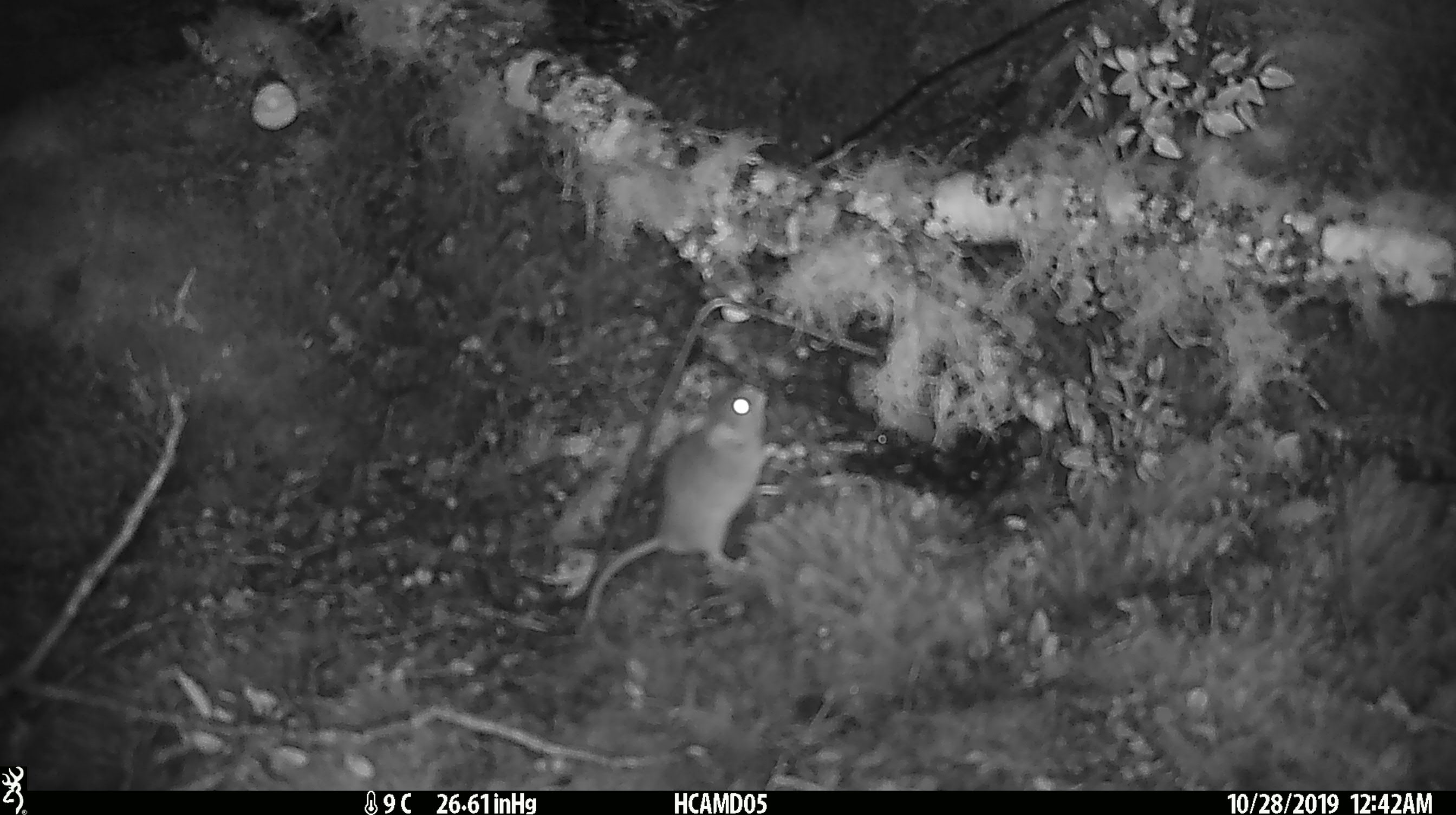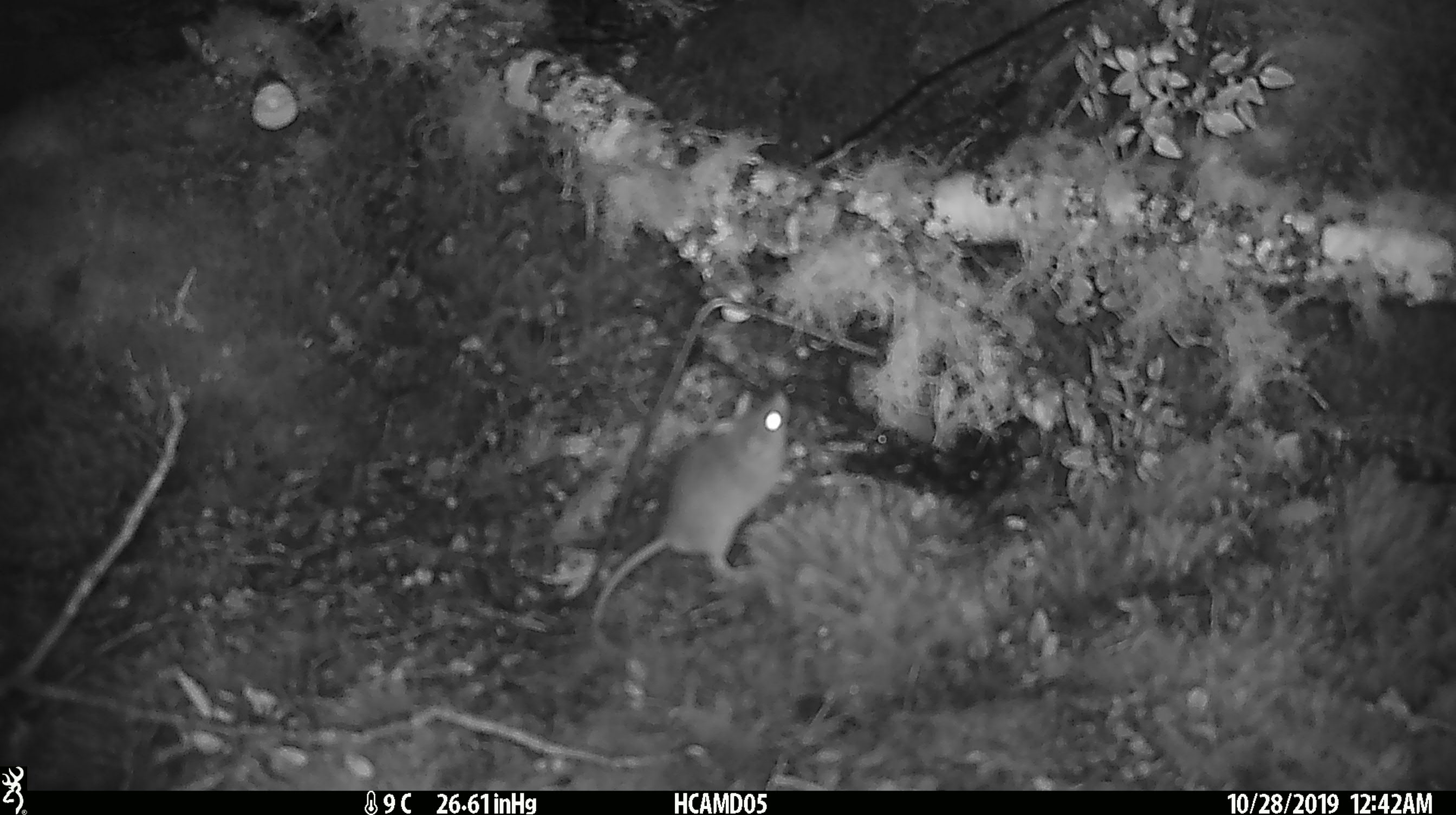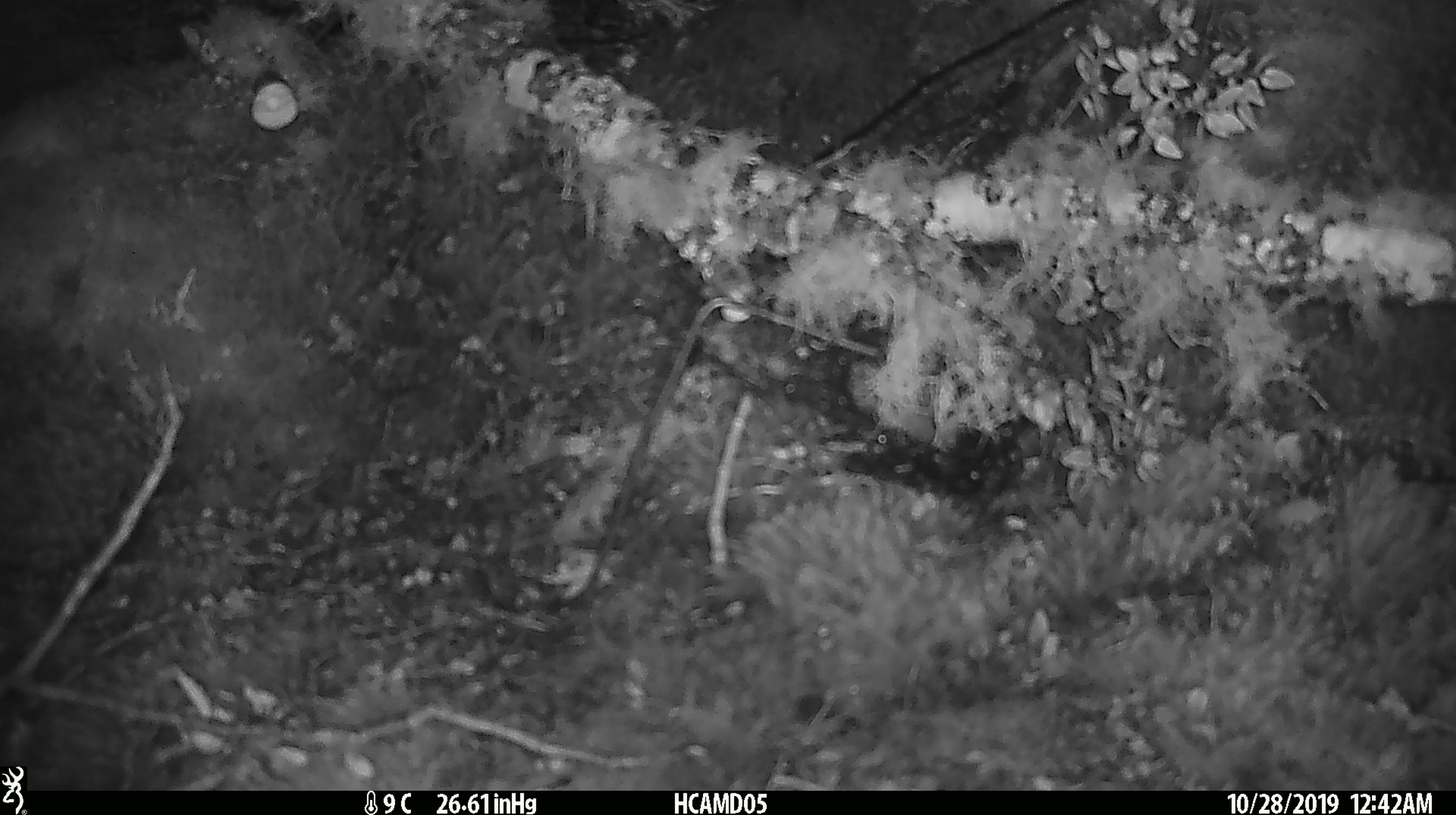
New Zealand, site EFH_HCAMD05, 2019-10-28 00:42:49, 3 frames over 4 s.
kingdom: Animalia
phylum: Chordata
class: Mammalia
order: Rodentia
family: Muridae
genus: Mus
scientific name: Mus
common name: mouse